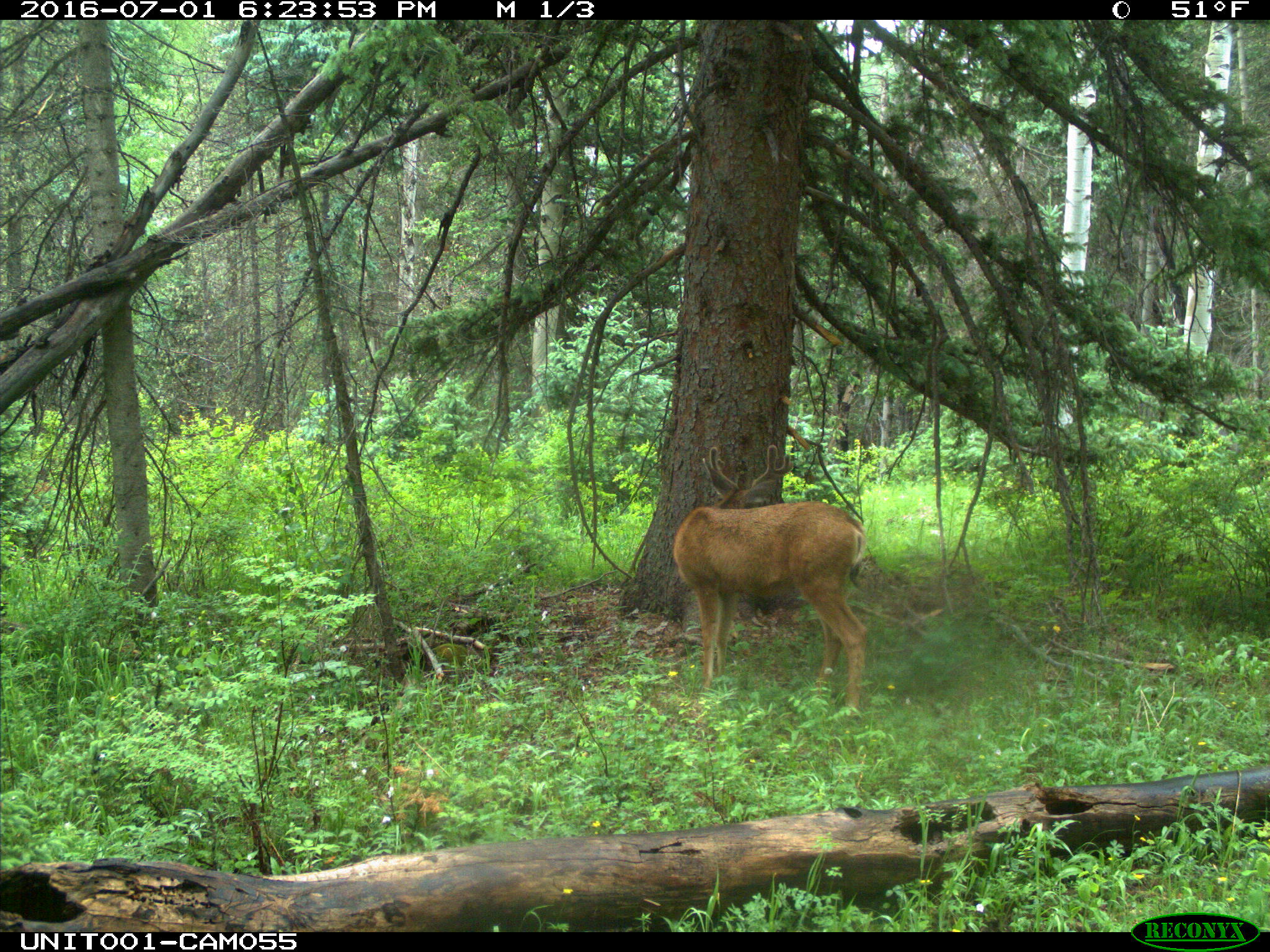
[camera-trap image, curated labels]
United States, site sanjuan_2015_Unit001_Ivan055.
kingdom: Animalia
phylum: Chordata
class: Mammalia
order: Artiodactyla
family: Cervidae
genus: Odocoileus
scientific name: Odocoileus hemionus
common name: mule deer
Odocoileus hemionus (mule deer).